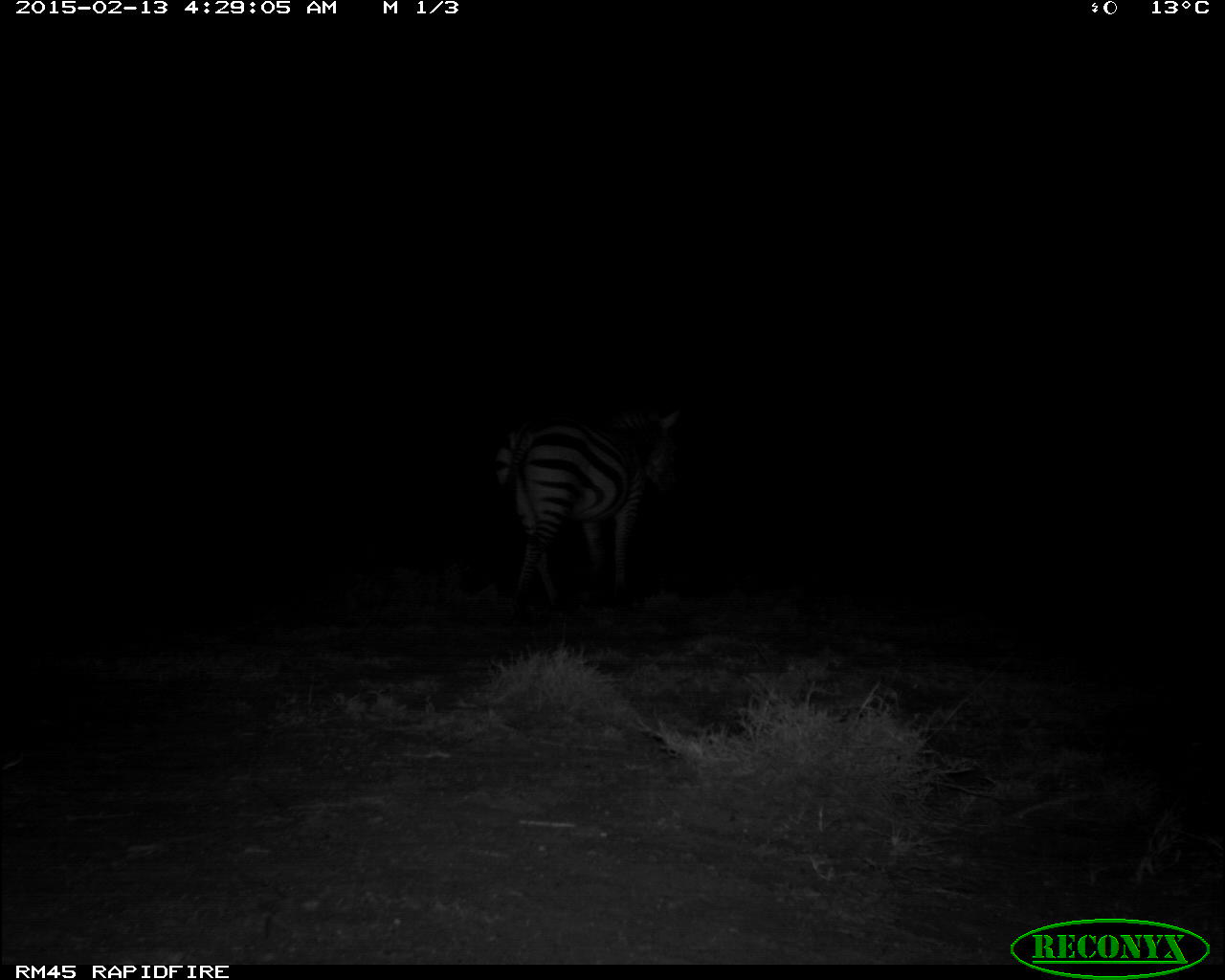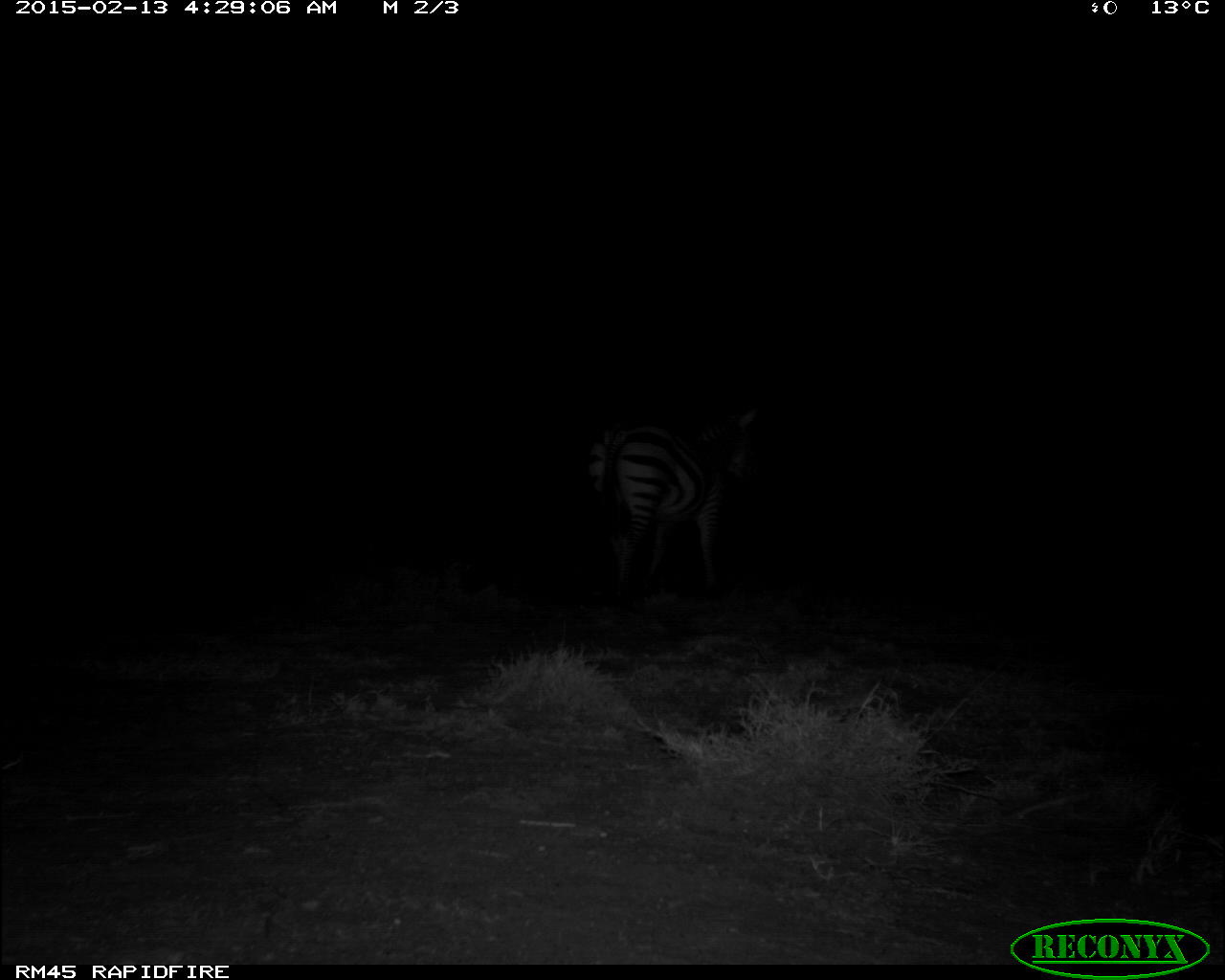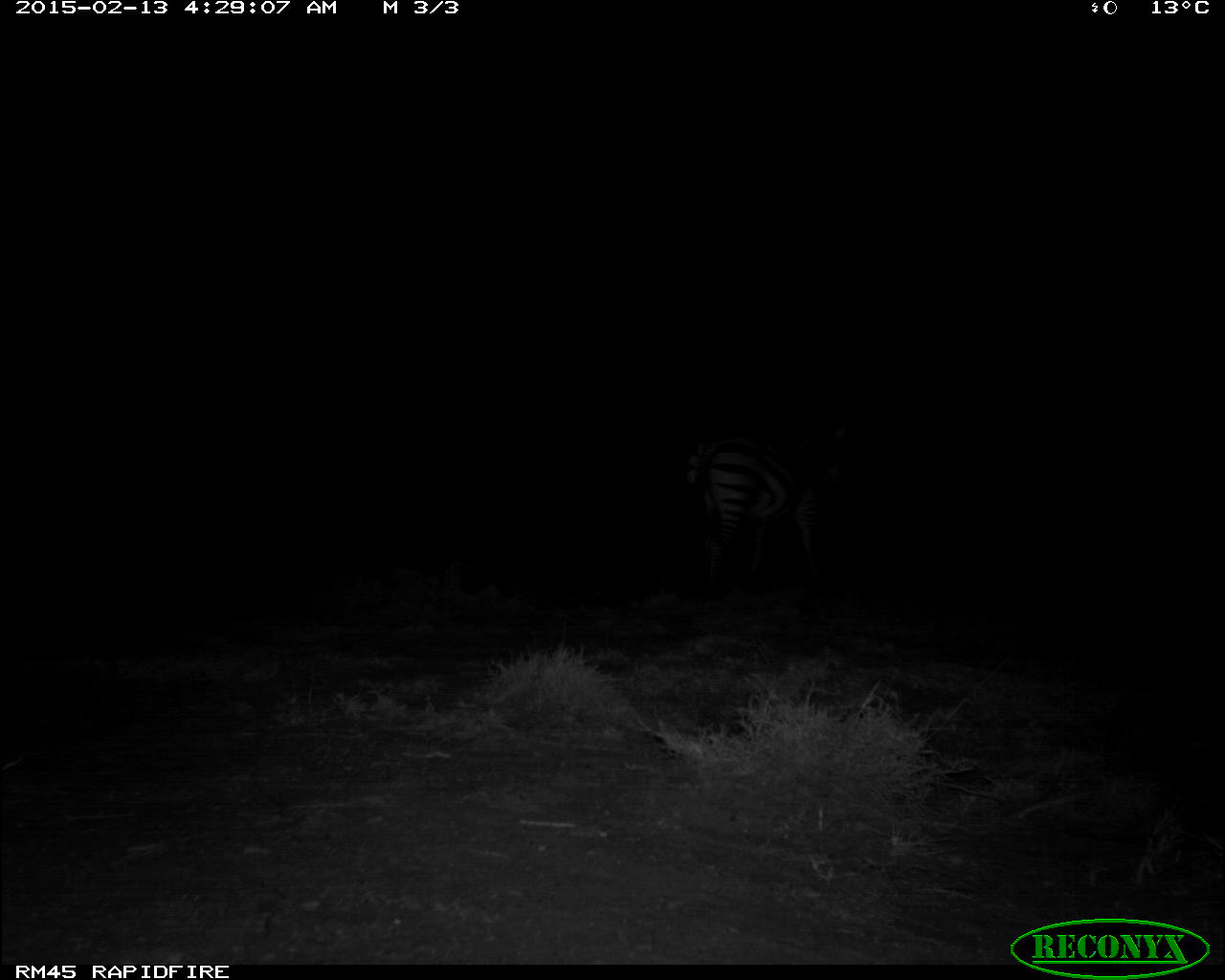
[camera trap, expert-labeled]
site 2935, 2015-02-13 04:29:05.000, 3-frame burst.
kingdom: Animalia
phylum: Chordata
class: Mammalia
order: Perissodactyla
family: Equidae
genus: Equus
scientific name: Equus quagga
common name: plains zebra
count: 1